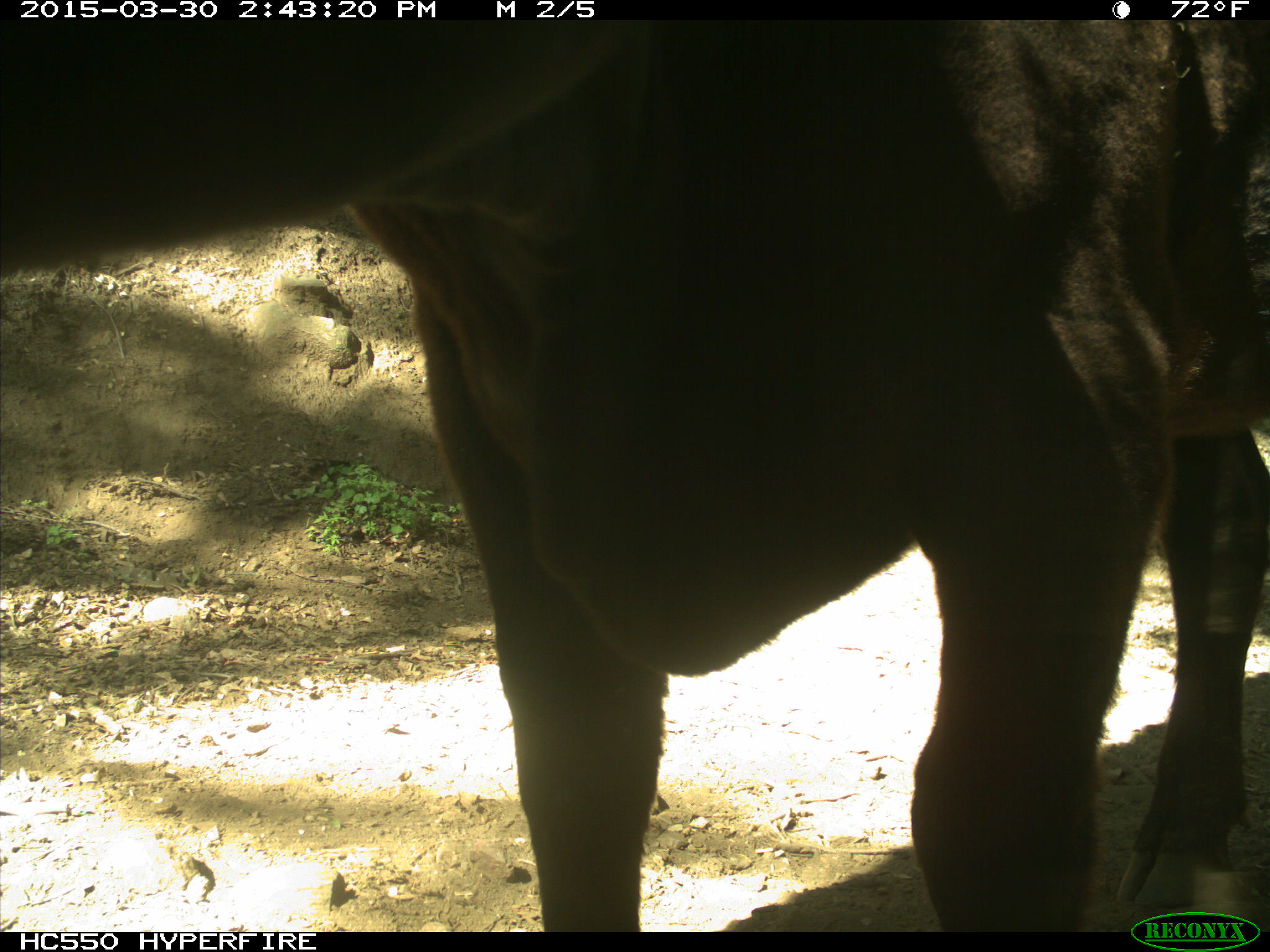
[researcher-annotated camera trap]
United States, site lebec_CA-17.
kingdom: Animalia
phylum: Chordata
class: Mammalia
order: Artiodactyla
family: Bovidae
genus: Bos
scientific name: Bos taurus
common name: domestic cow